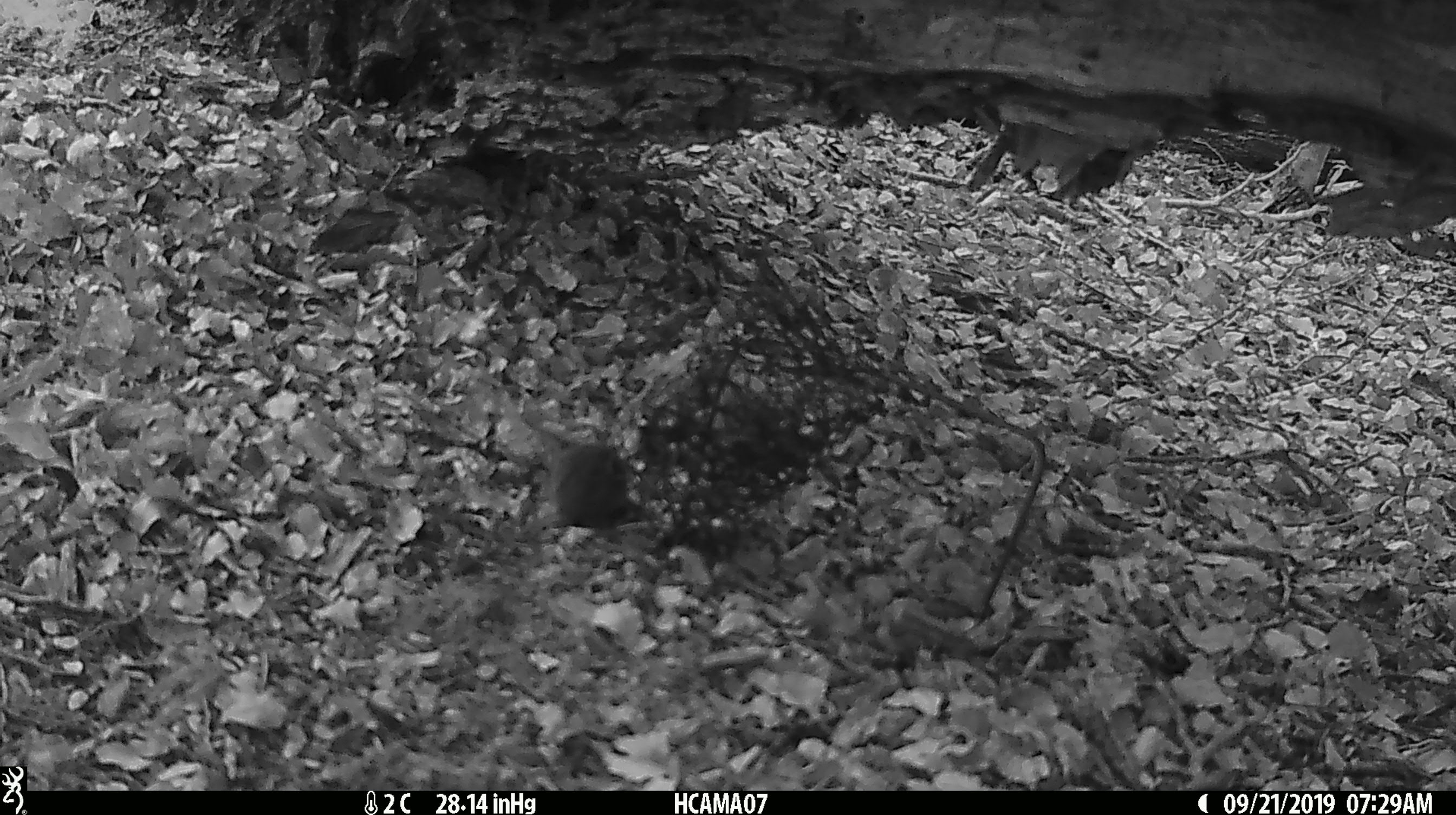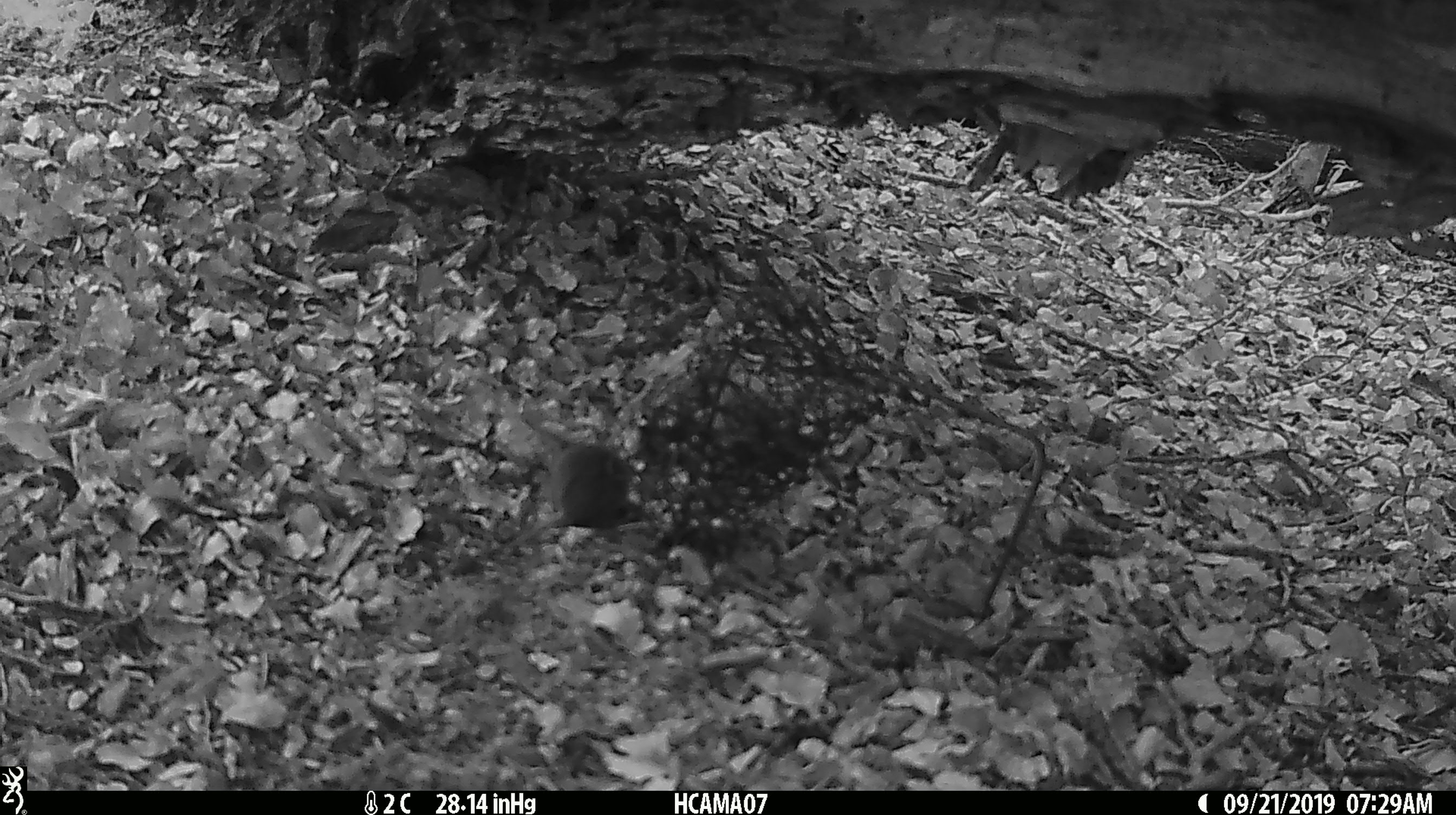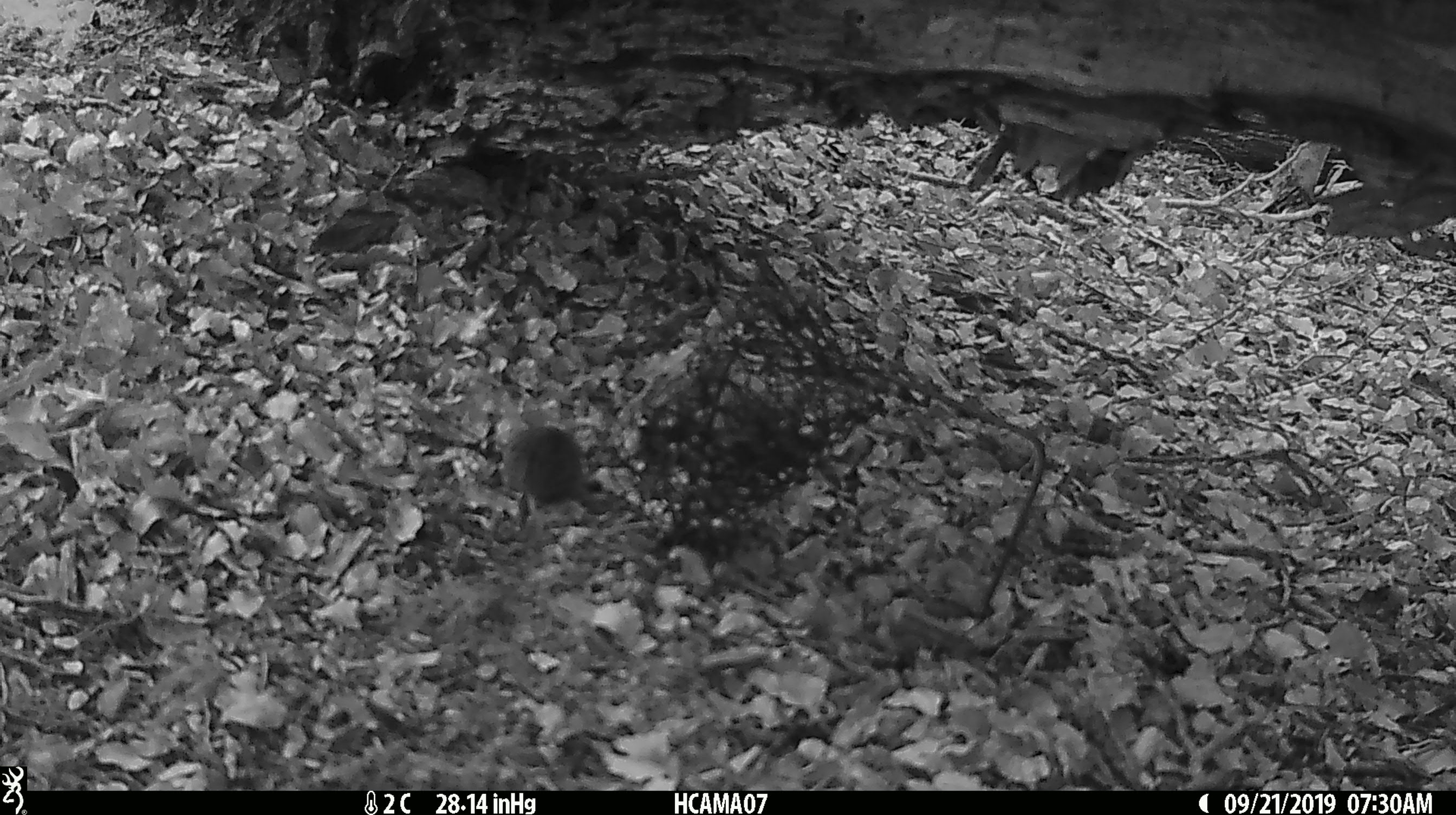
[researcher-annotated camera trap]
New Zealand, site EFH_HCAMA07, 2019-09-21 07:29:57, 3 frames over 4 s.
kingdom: Animalia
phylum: Chordata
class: Mammalia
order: Rodentia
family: Muridae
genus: Mus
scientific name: Mus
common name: mouse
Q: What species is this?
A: Mouse (Mus).